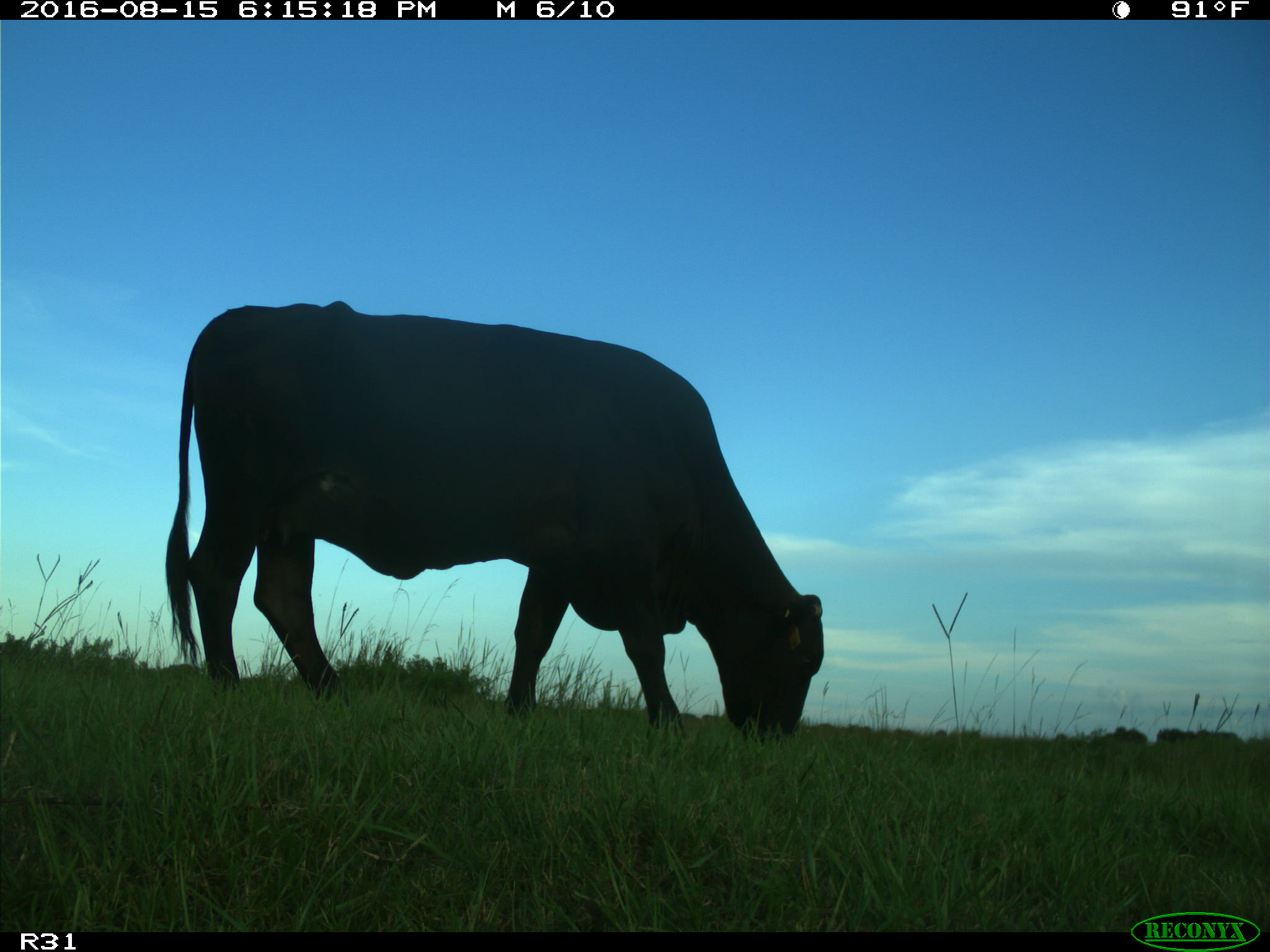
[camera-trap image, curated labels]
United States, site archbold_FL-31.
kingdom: Animalia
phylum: Chordata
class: Mammalia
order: Artiodactyla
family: Bovidae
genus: Bos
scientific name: Bos taurus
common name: domestic cow